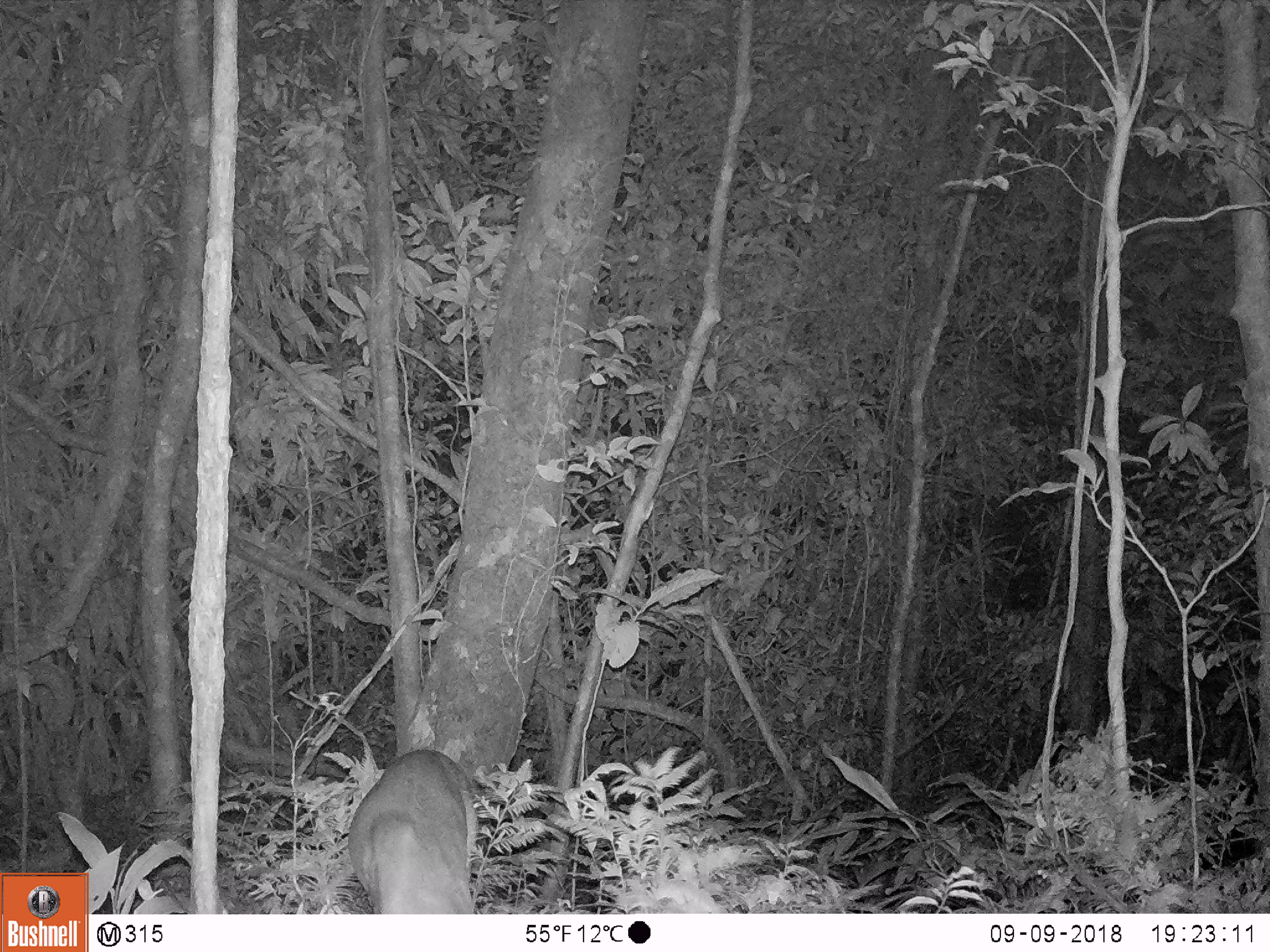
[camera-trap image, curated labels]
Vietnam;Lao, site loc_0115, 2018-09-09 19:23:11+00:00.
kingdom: Animalia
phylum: Chordata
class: Mammalia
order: Artiodactyla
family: Cervidae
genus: Muntiacus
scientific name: Muntiacus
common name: muntjacs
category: unidentified muntjac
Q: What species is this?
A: Unidentified muntjac (muntjacs) (Muntiacus).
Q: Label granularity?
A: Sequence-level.